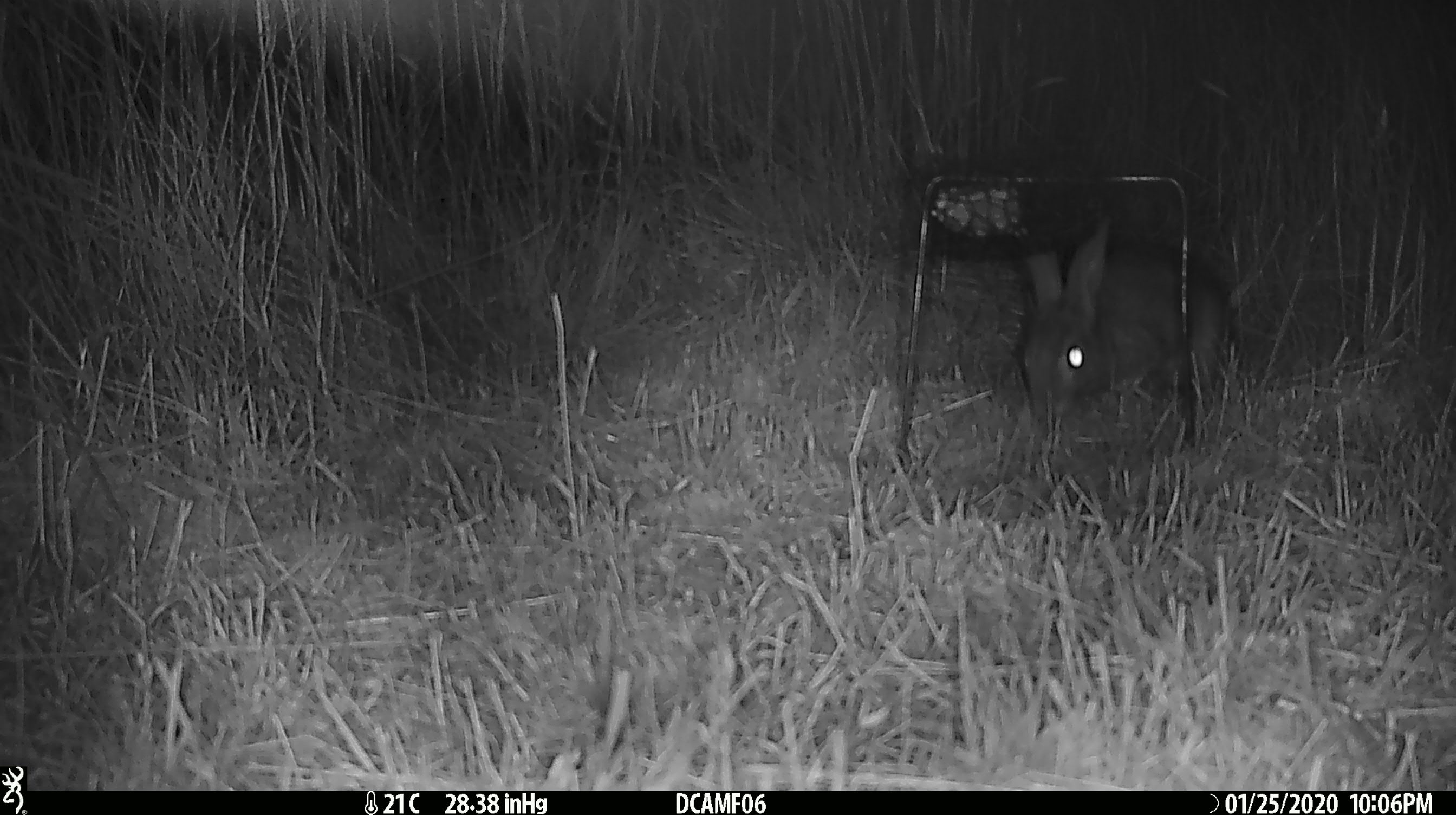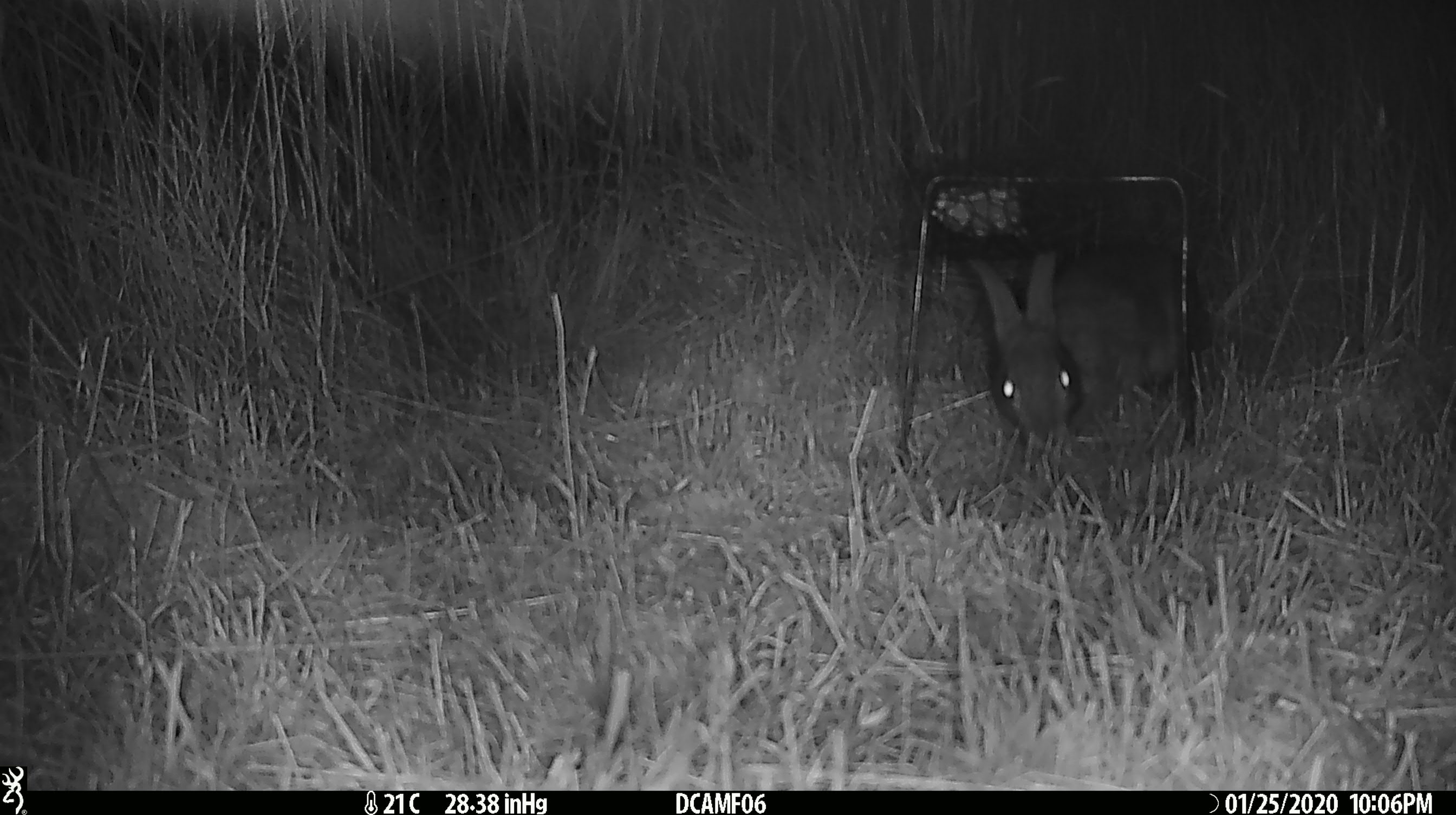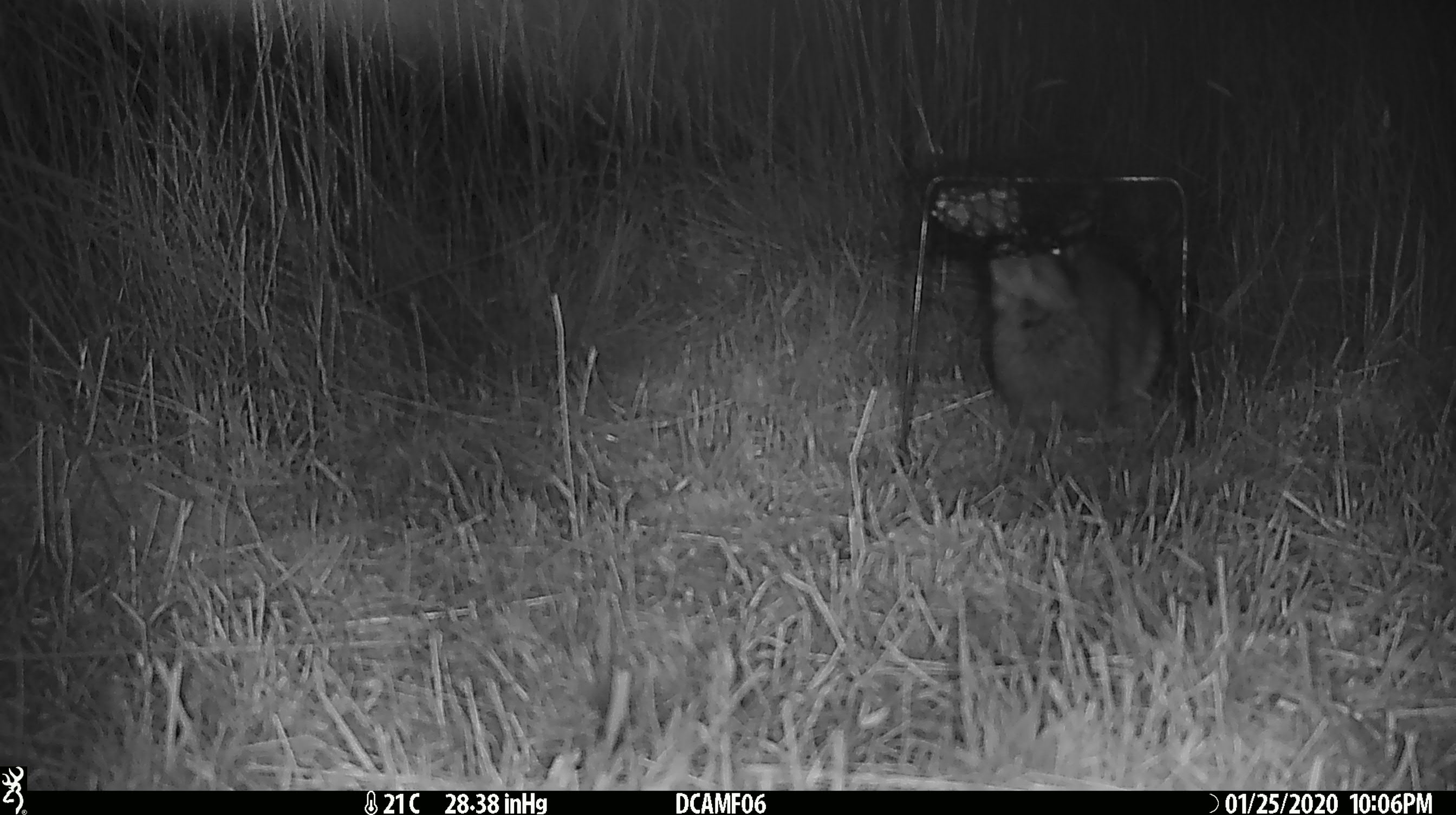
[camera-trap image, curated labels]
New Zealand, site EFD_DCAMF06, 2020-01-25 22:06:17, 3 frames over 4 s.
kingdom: Animalia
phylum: Chordata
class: Mammalia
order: Lagomorpha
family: Leporidae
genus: Oryctolagus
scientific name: Oryctolagus cuniculus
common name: european rabbit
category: rabbit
Rabbit (european rabbit) (Oryctolagus cuniculus).